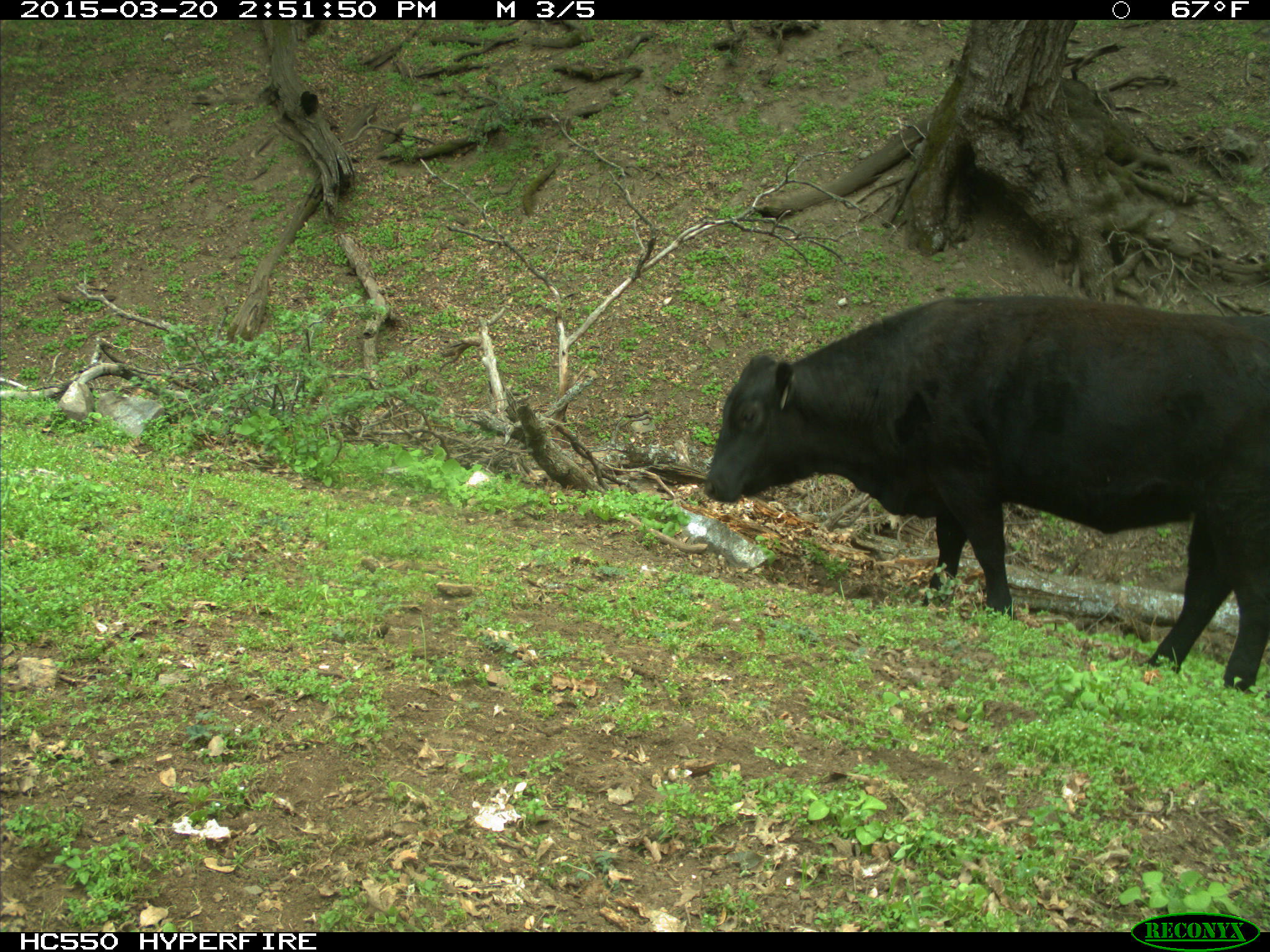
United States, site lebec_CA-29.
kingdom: Animalia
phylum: Chordata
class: Mammalia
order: Artiodactyla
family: Bovidae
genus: Bos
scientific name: Bos taurus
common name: domestic cow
Bos taurus (domestic cow).